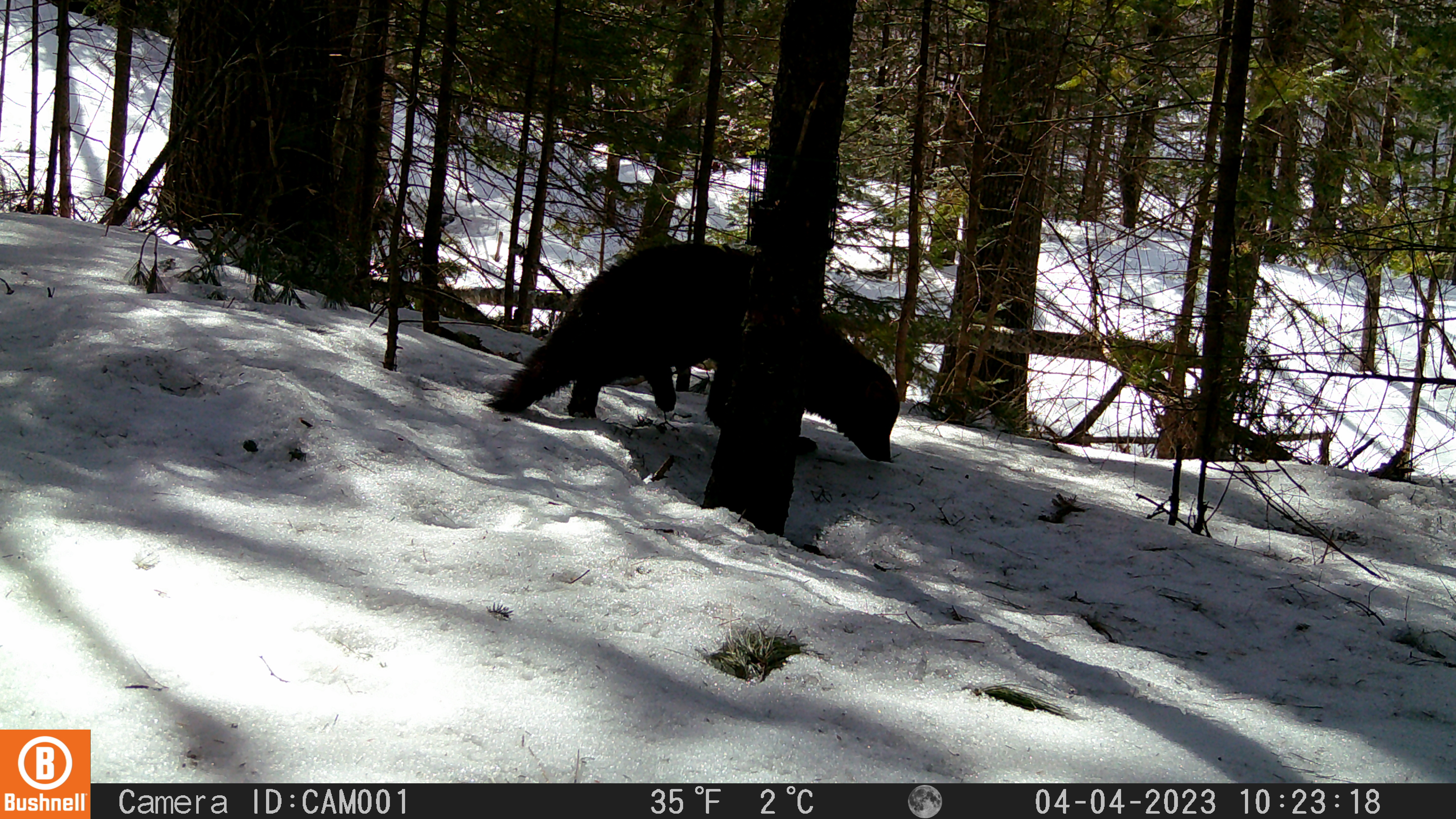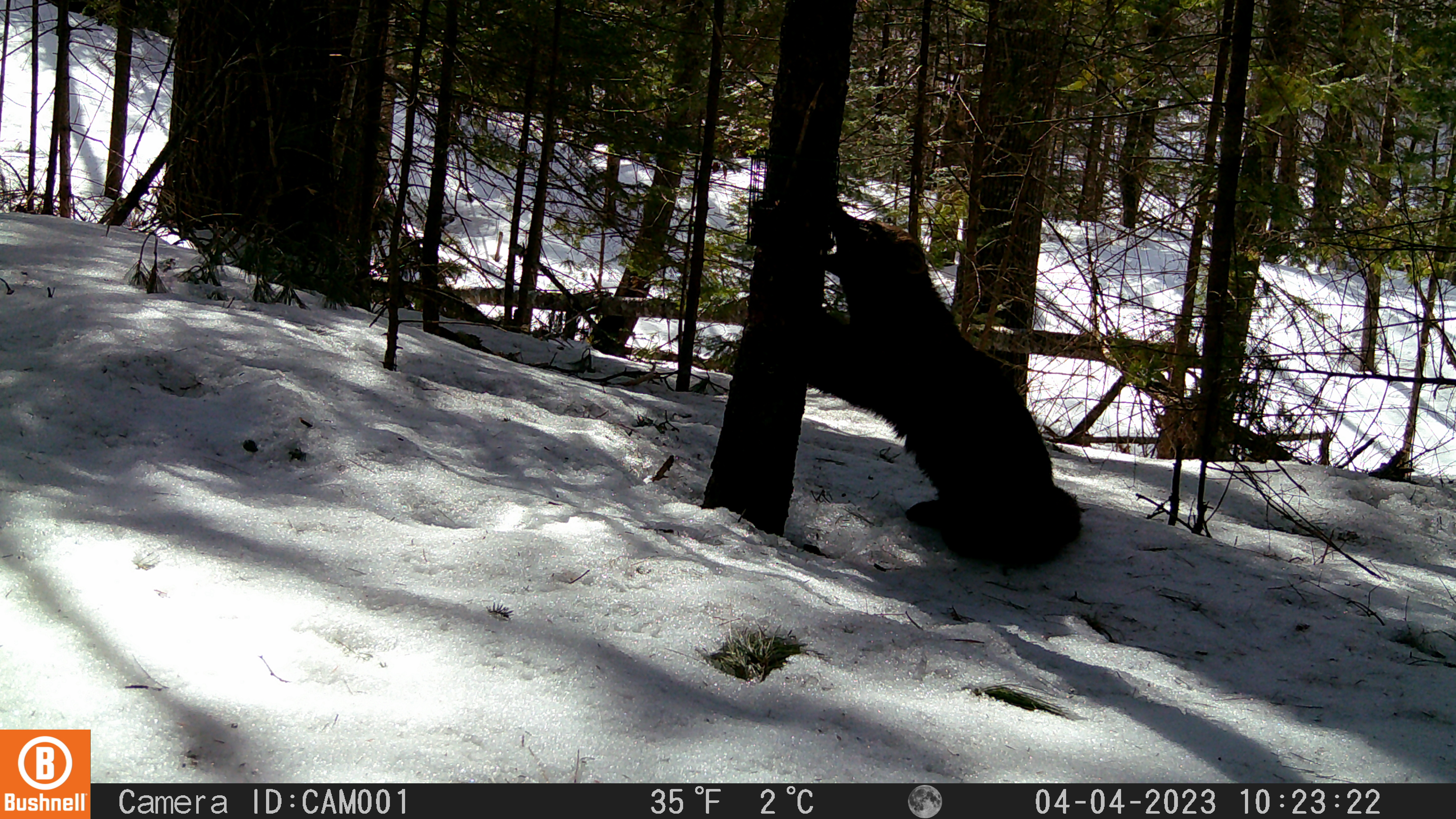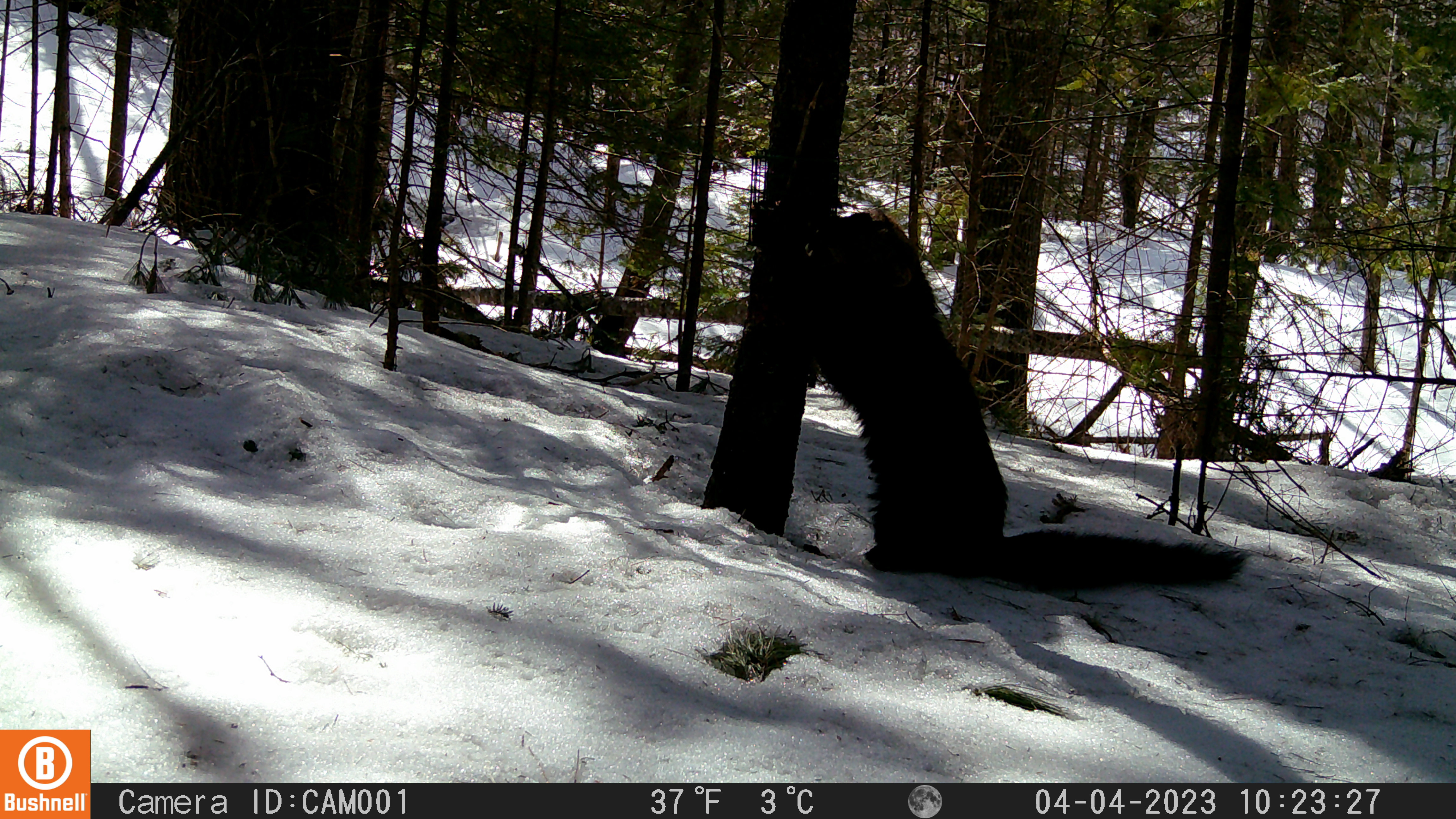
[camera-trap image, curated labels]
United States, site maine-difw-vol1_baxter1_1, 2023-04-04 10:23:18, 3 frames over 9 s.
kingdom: Animalia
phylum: Chordata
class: Mammalia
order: Carnivora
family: Mustelidae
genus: Pekania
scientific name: Pekania pennanti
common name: fisher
Fisher (Pekania pennanti).